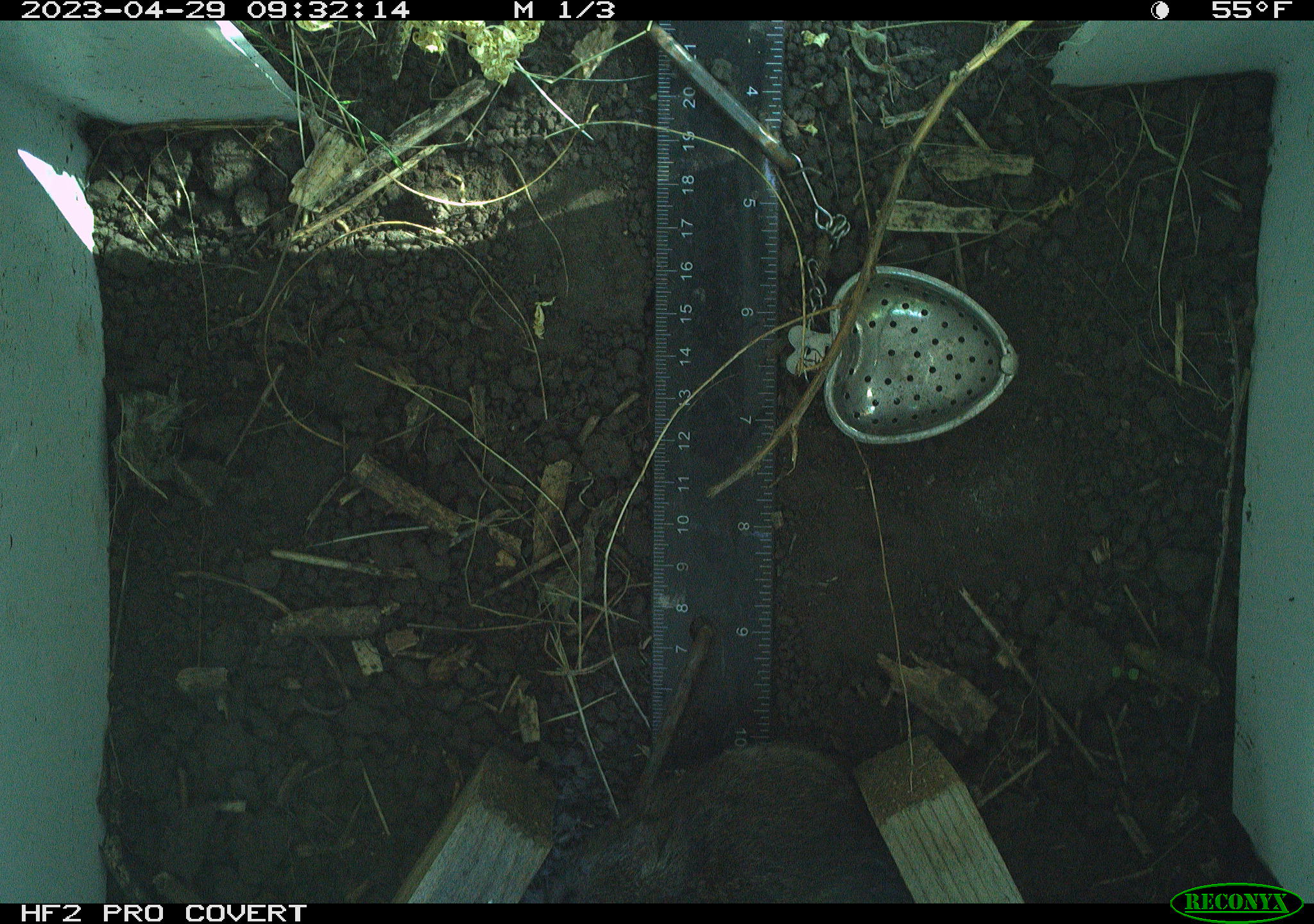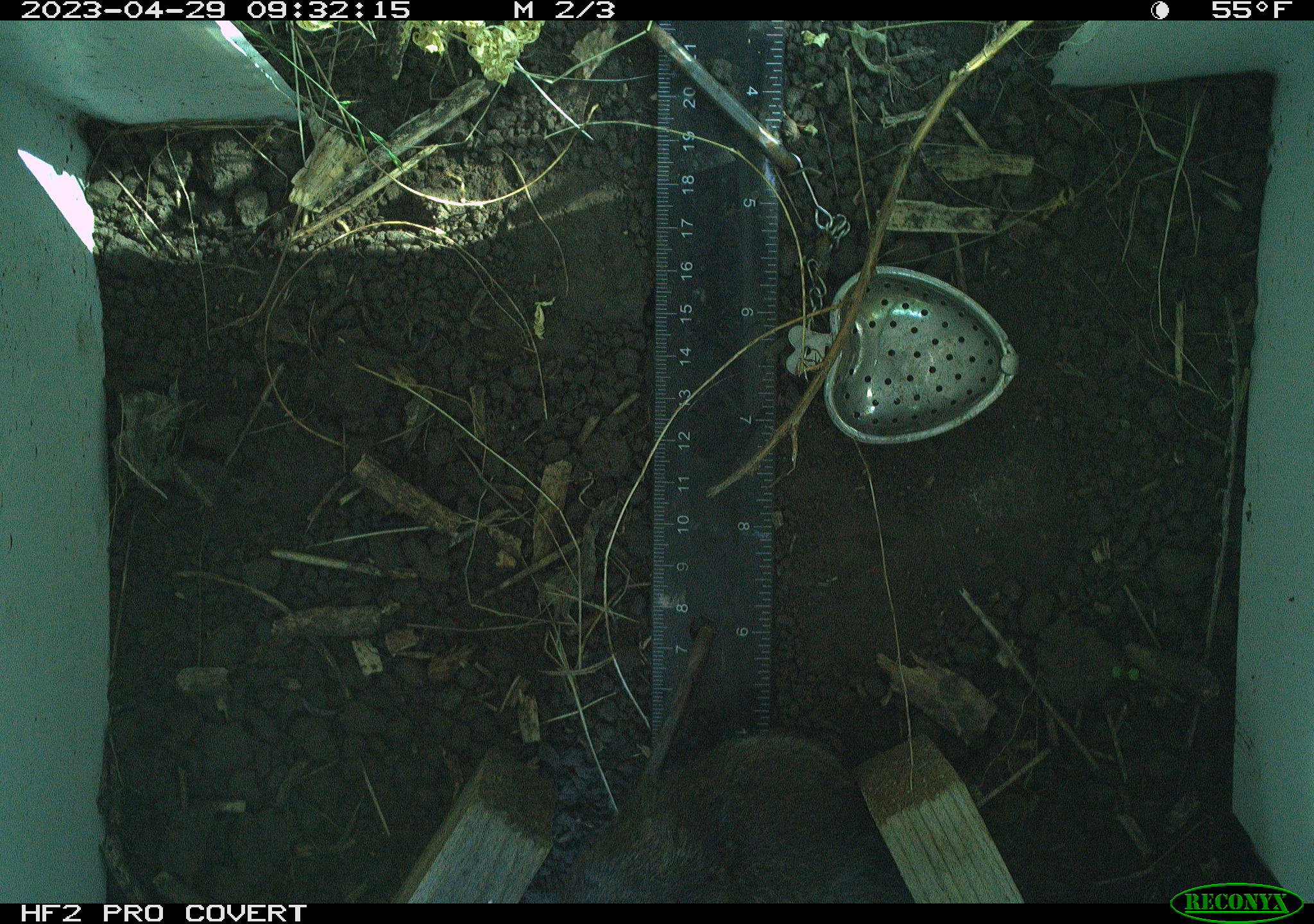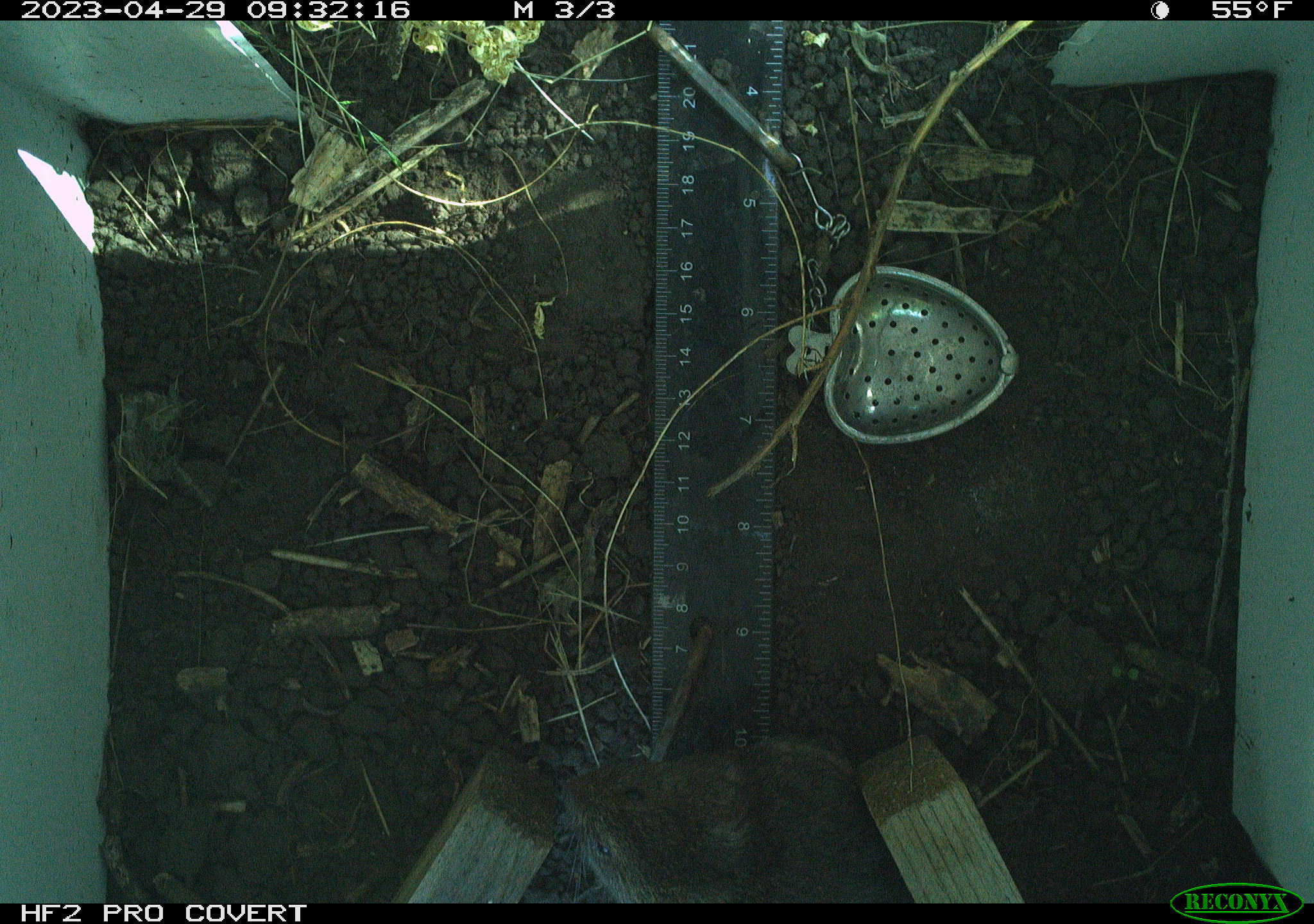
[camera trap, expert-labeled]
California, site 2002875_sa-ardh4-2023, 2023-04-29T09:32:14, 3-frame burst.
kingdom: Animalia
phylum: Chordata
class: Mammalia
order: Rodentia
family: Cricetidae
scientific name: Arvicolinae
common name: voles, lemmings, and muskrats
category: arvicolinae subfamily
Arvicolinae subfamily (voles, lemmings, and muskrats) (Arvicolinae).